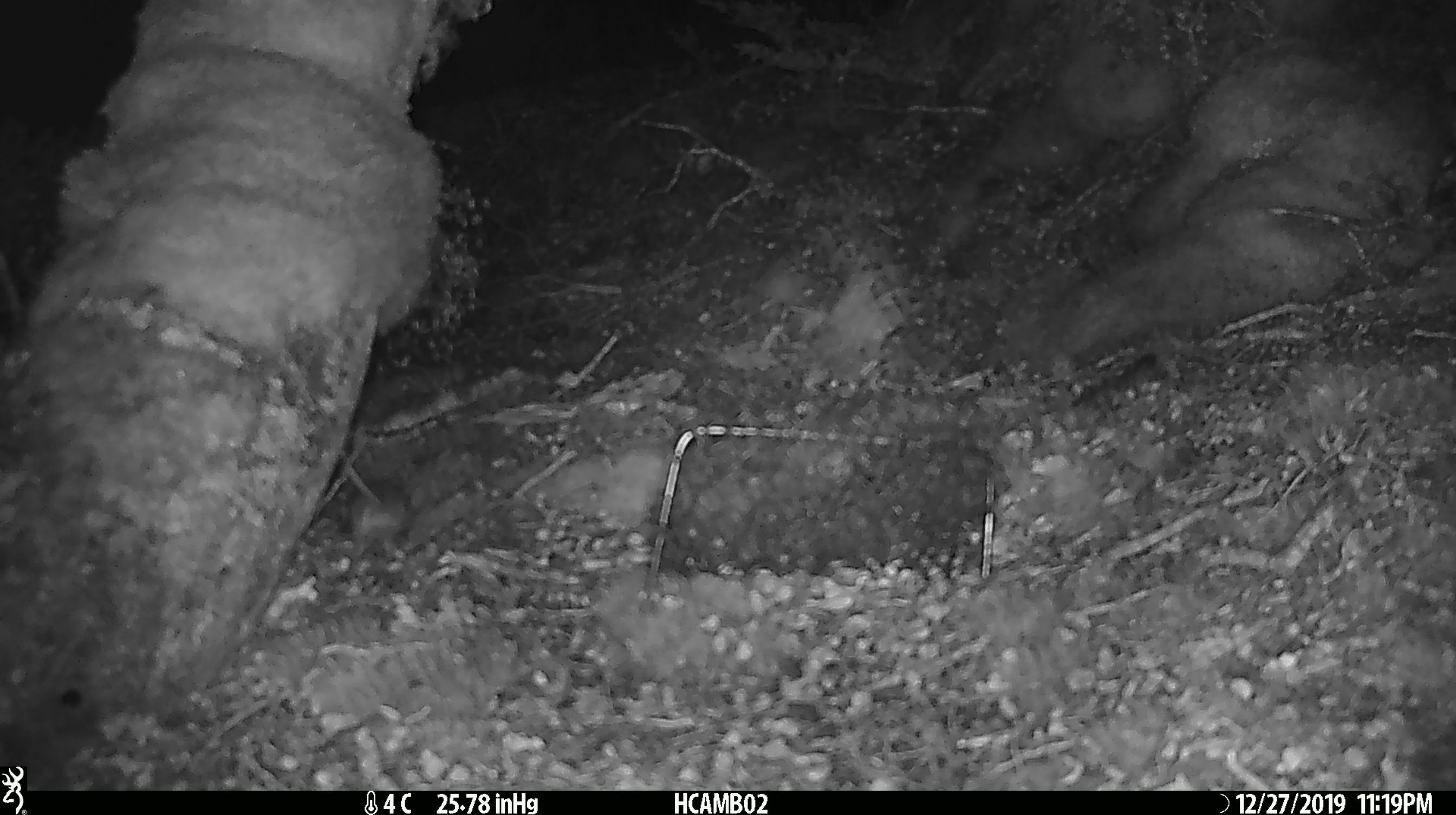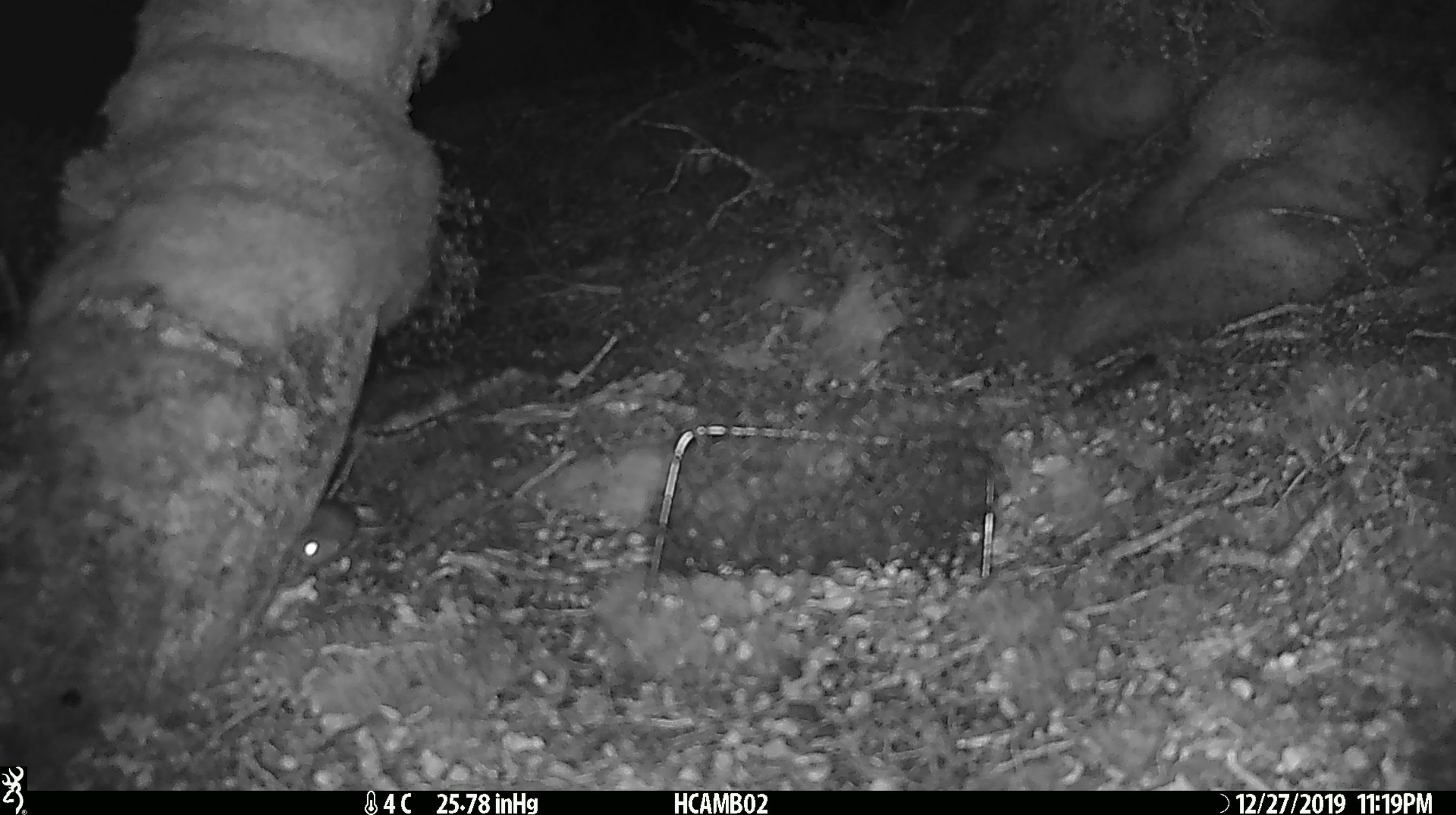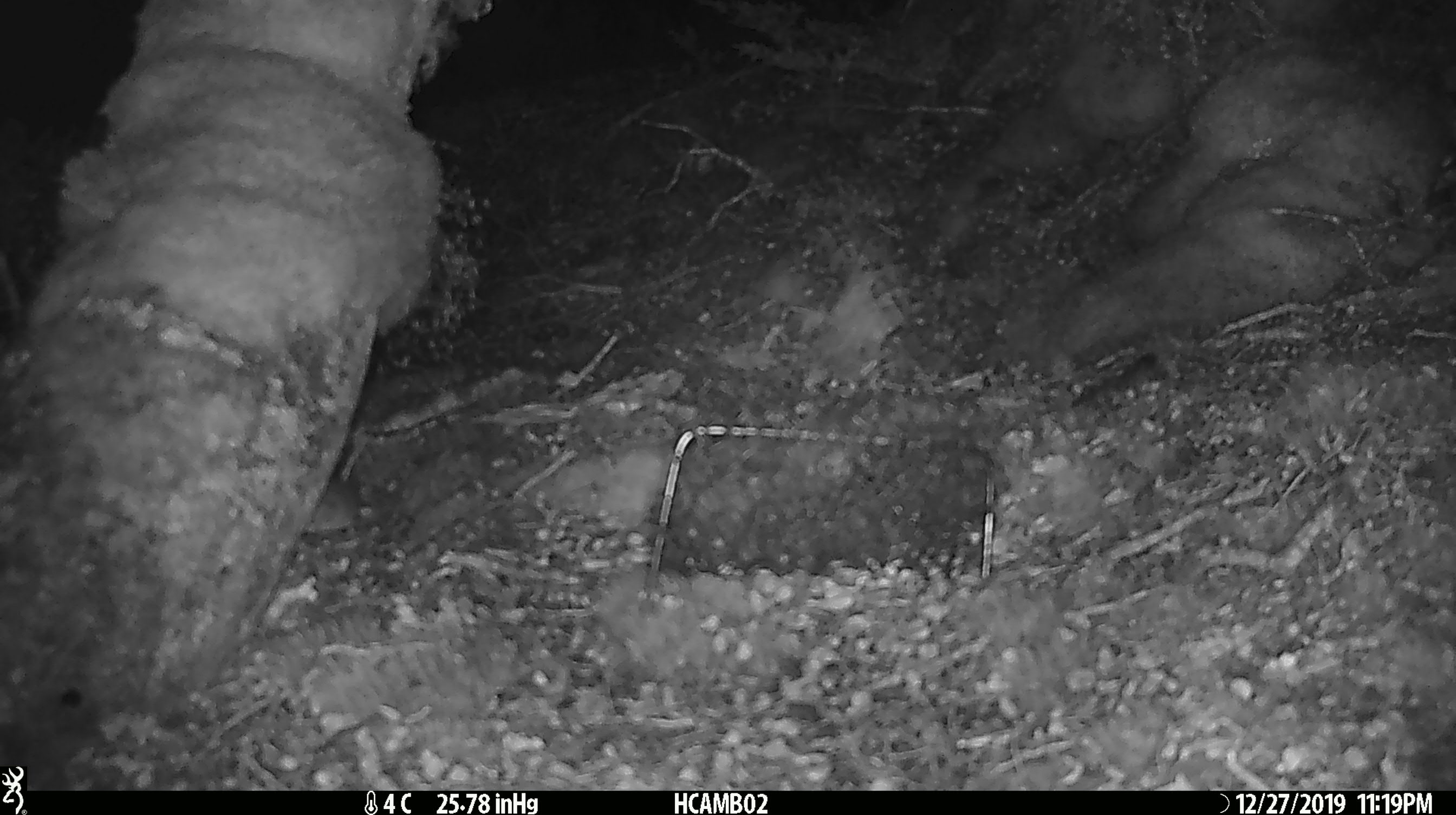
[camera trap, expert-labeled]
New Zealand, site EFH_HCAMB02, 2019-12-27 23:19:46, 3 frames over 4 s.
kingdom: Animalia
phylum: Chordata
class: Mammalia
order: Rodentia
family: Muridae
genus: Mus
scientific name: Mus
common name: mouse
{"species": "mouse (Mus)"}